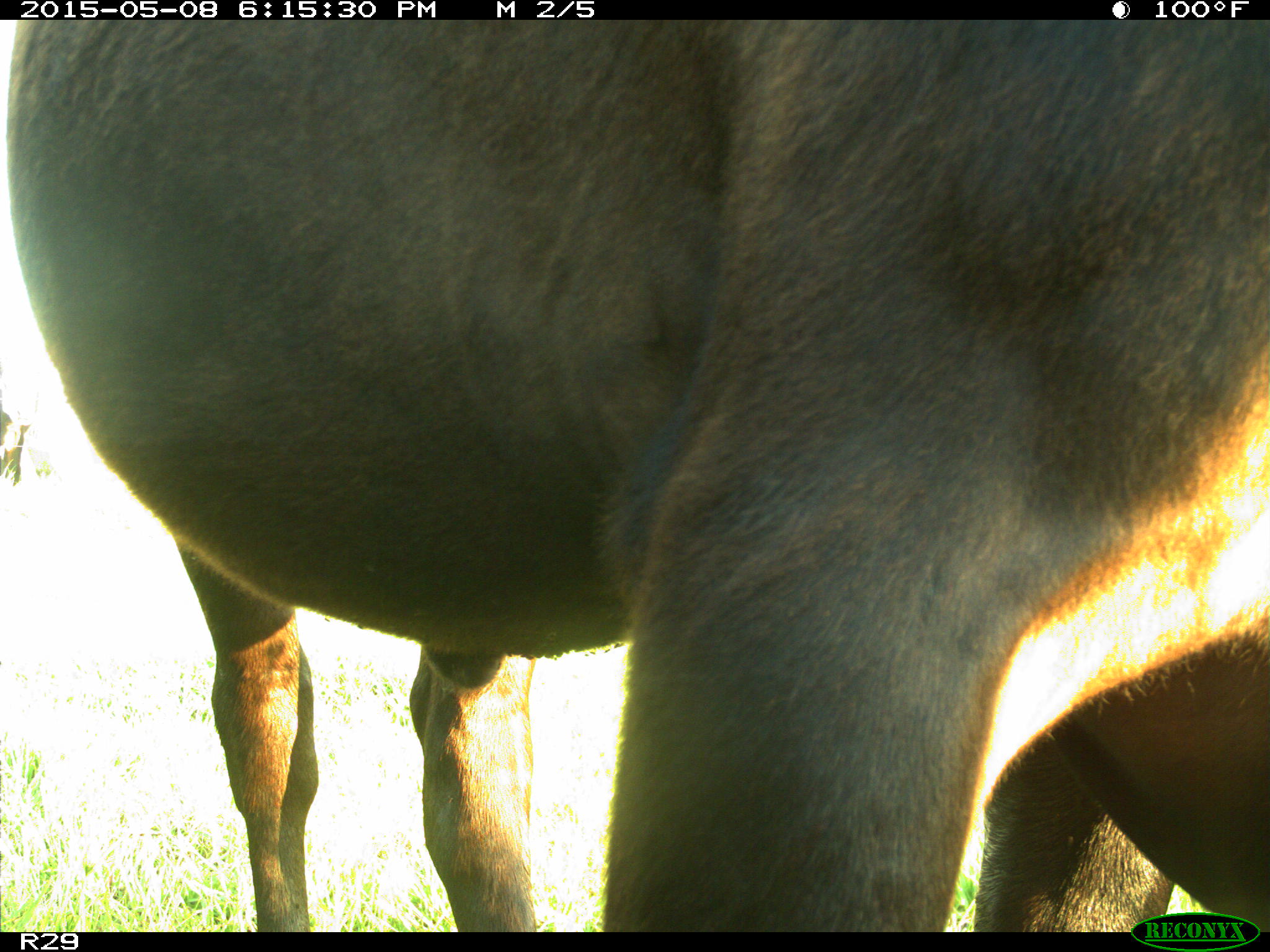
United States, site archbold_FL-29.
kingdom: Animalia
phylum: Chordata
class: Mammalia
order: Artiodactyla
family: Bovidae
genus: Bos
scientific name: Bos taurus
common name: domestic cow